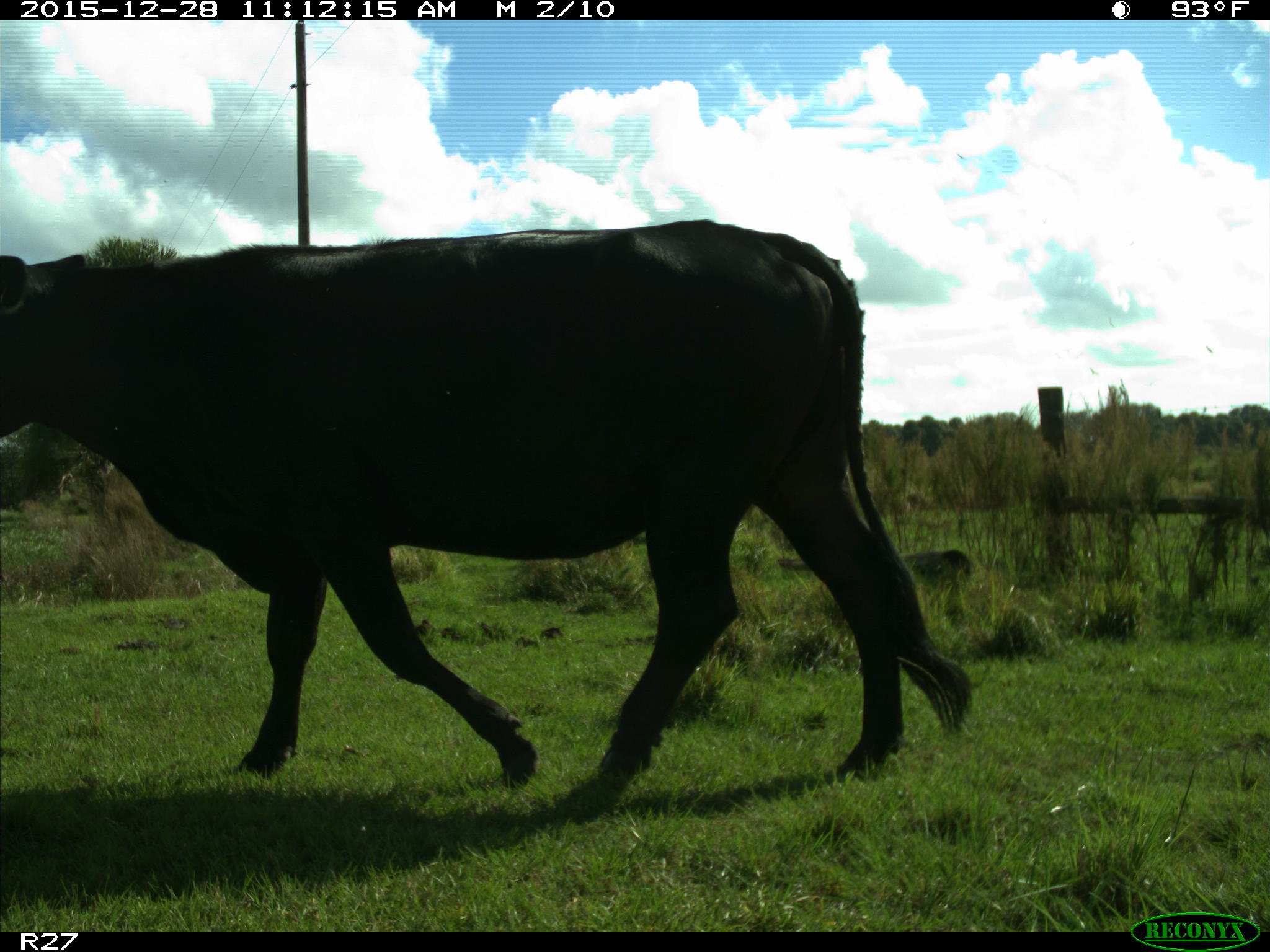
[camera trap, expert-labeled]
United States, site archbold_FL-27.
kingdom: Animalia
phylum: Chordata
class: Mammalia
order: Artiodactyla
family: Bovidae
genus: Bos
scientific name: Bos taurus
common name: domestic cow